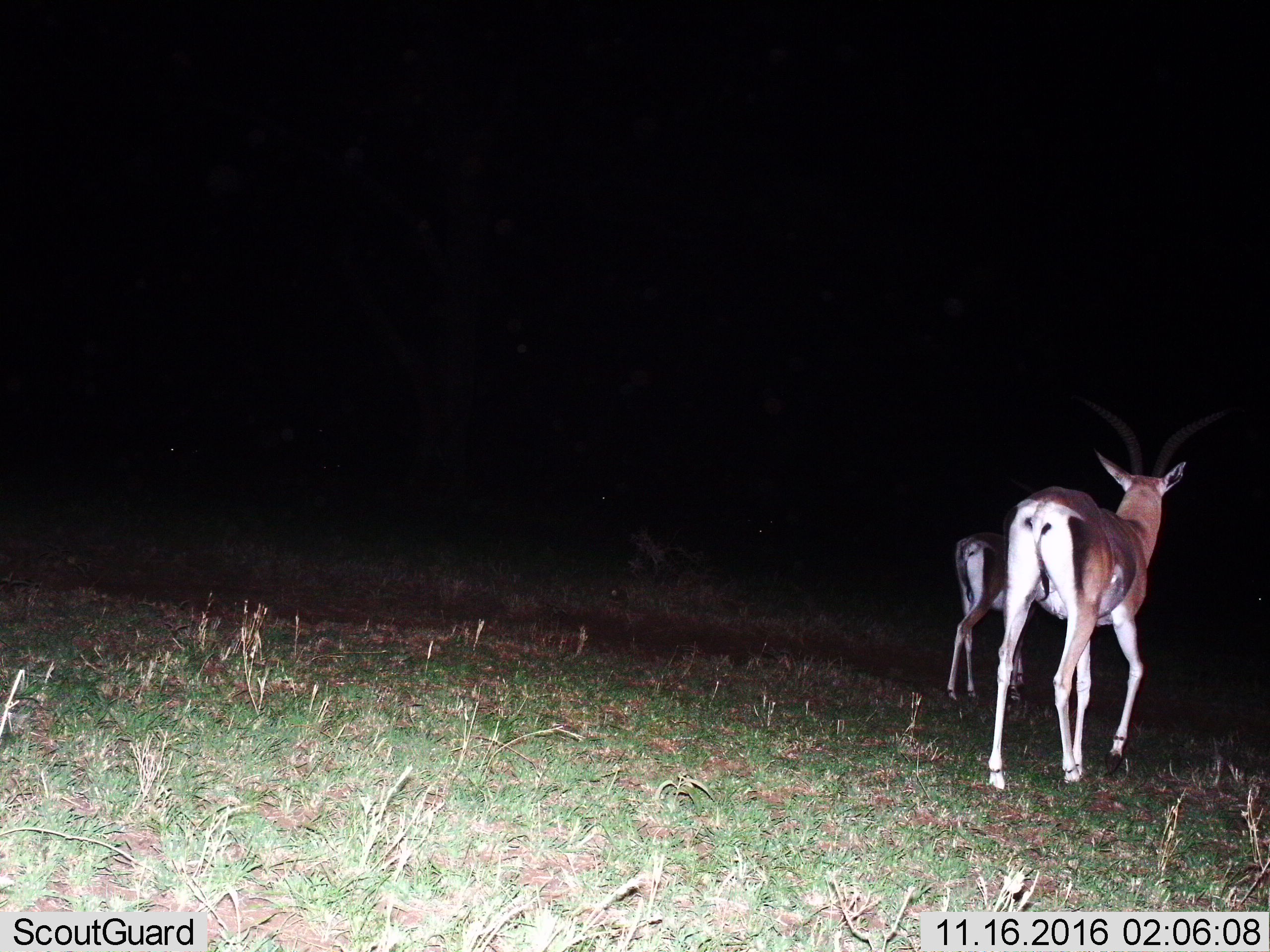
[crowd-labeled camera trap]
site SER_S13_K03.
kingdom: Animalia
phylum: Chordata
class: Mammalia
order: Artiodactyla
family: Bovidae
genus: Nanger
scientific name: Nanger granti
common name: grant's gazelle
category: gazellegrants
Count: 2.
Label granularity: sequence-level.